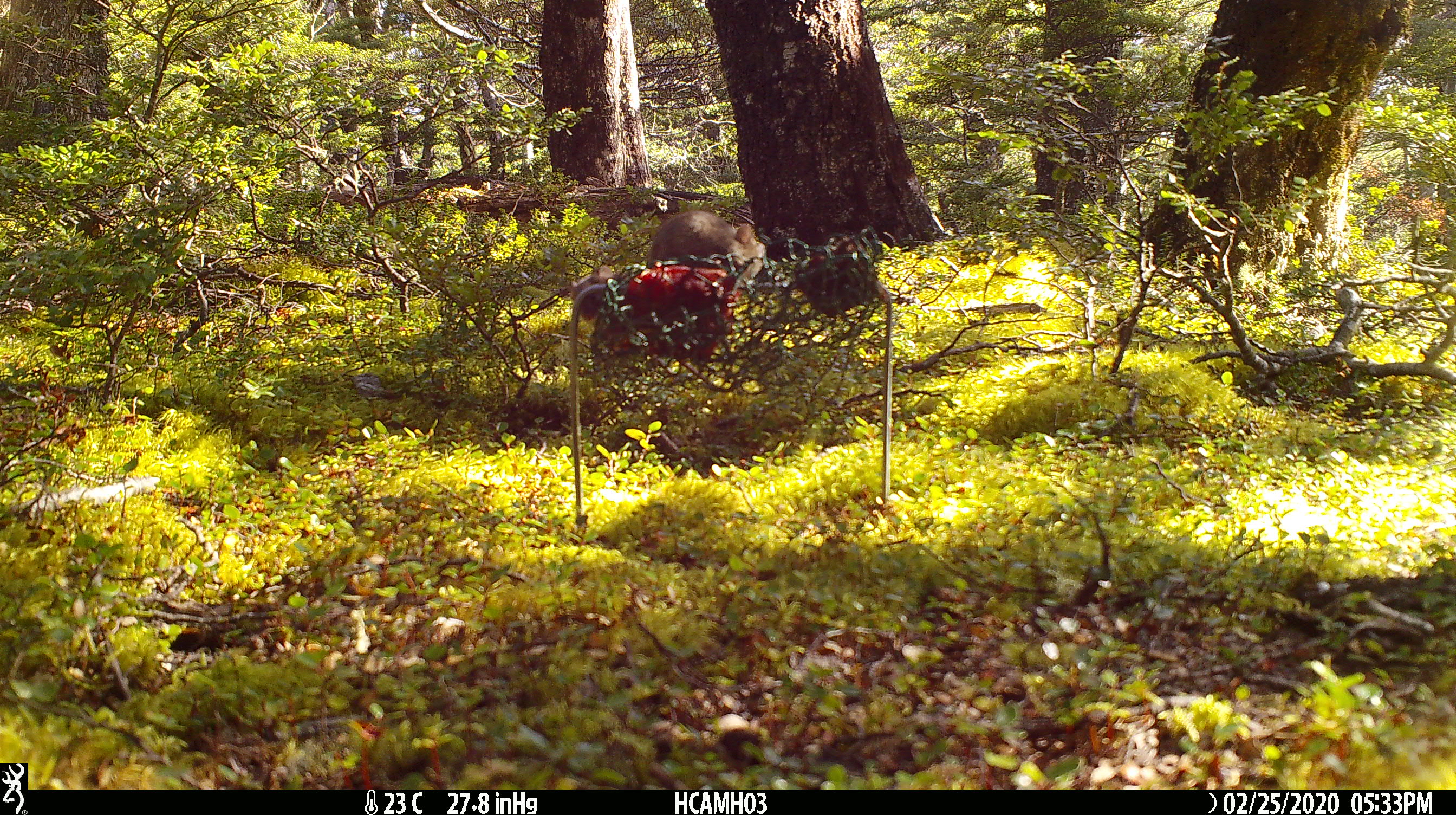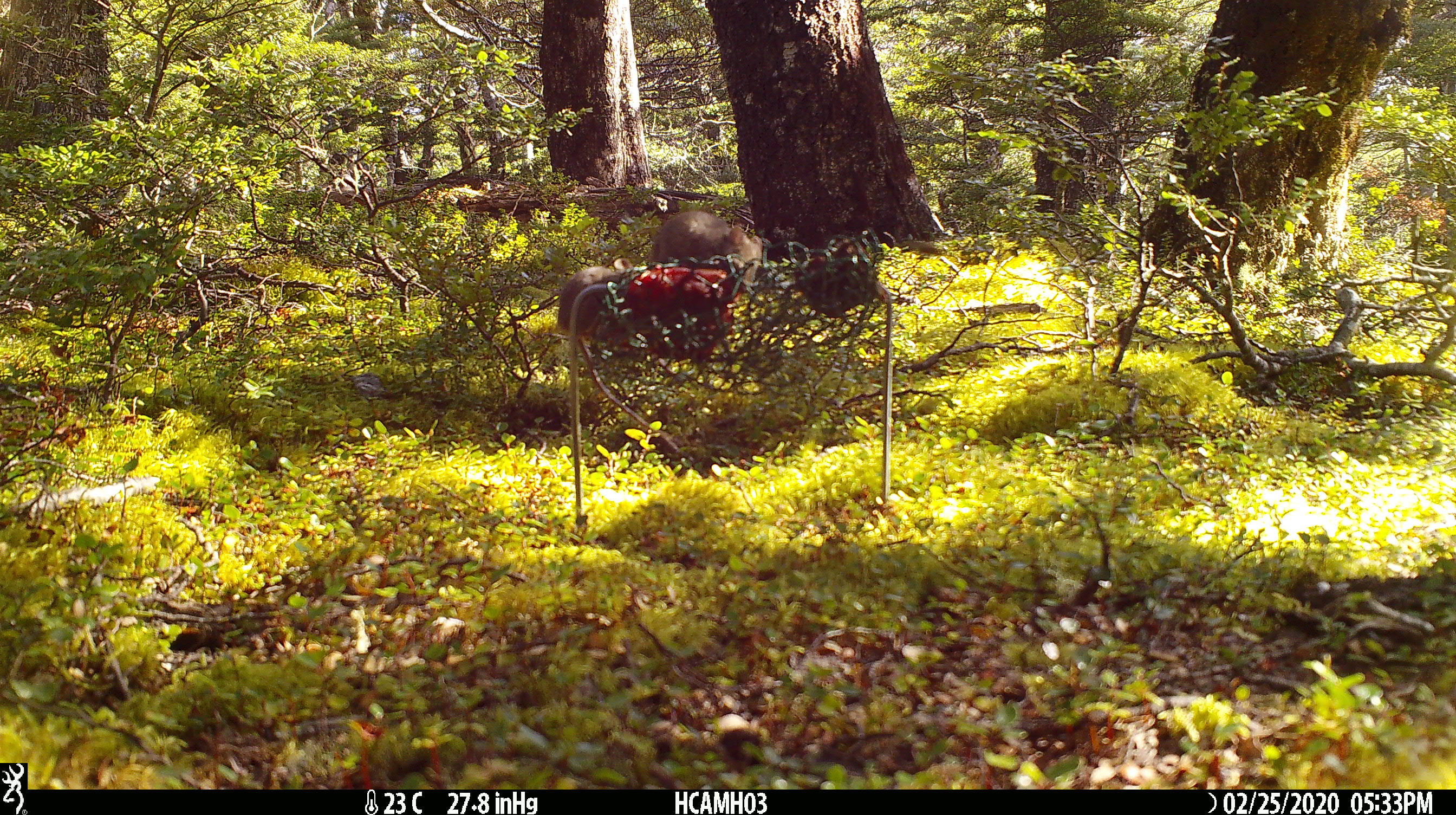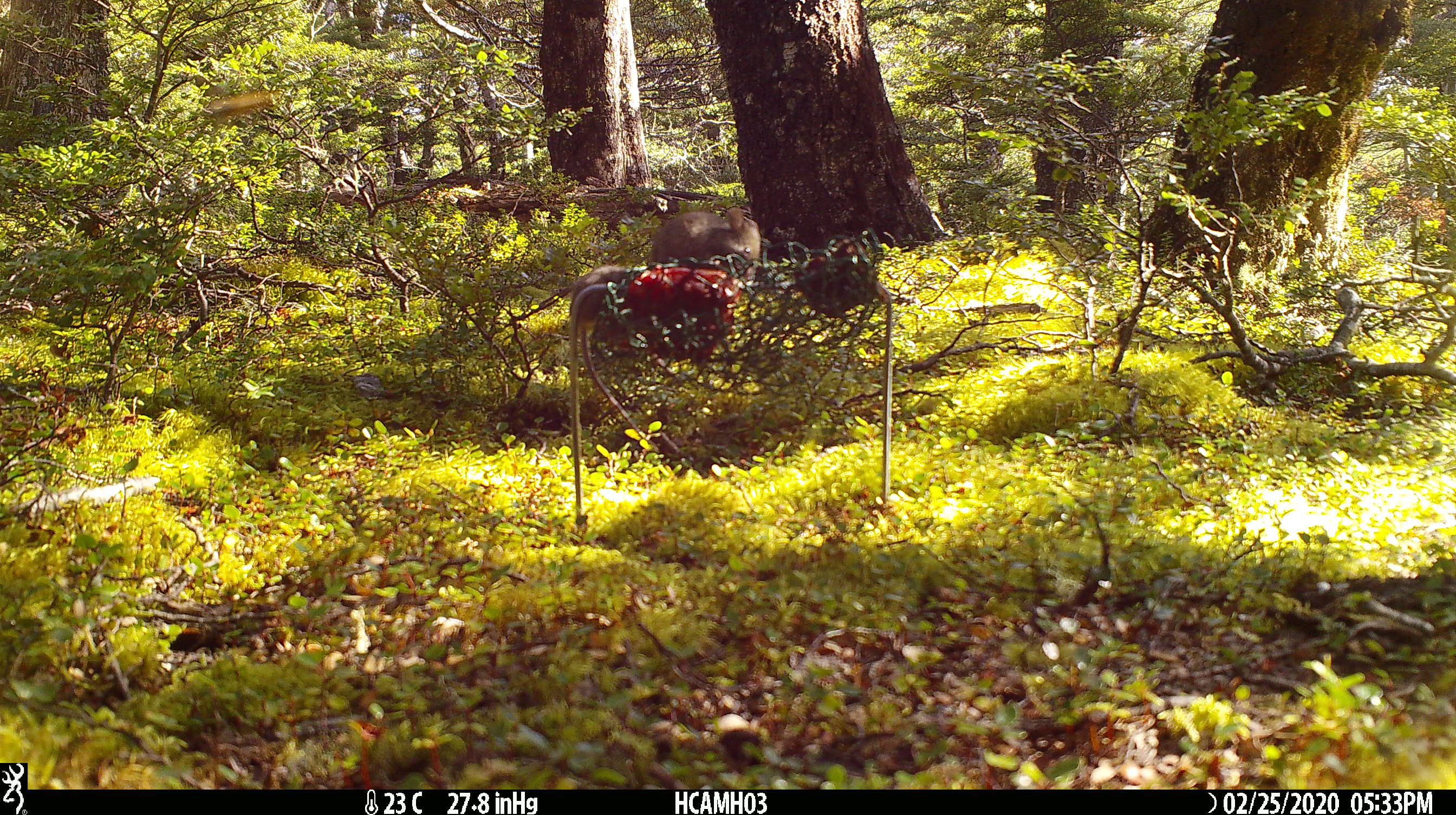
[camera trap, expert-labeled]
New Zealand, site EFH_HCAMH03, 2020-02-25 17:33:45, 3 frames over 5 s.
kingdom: Animalia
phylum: Chordata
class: Mammalia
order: Rodentia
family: Muridae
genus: Mus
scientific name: Mus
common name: mouse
Mouse (Mus).